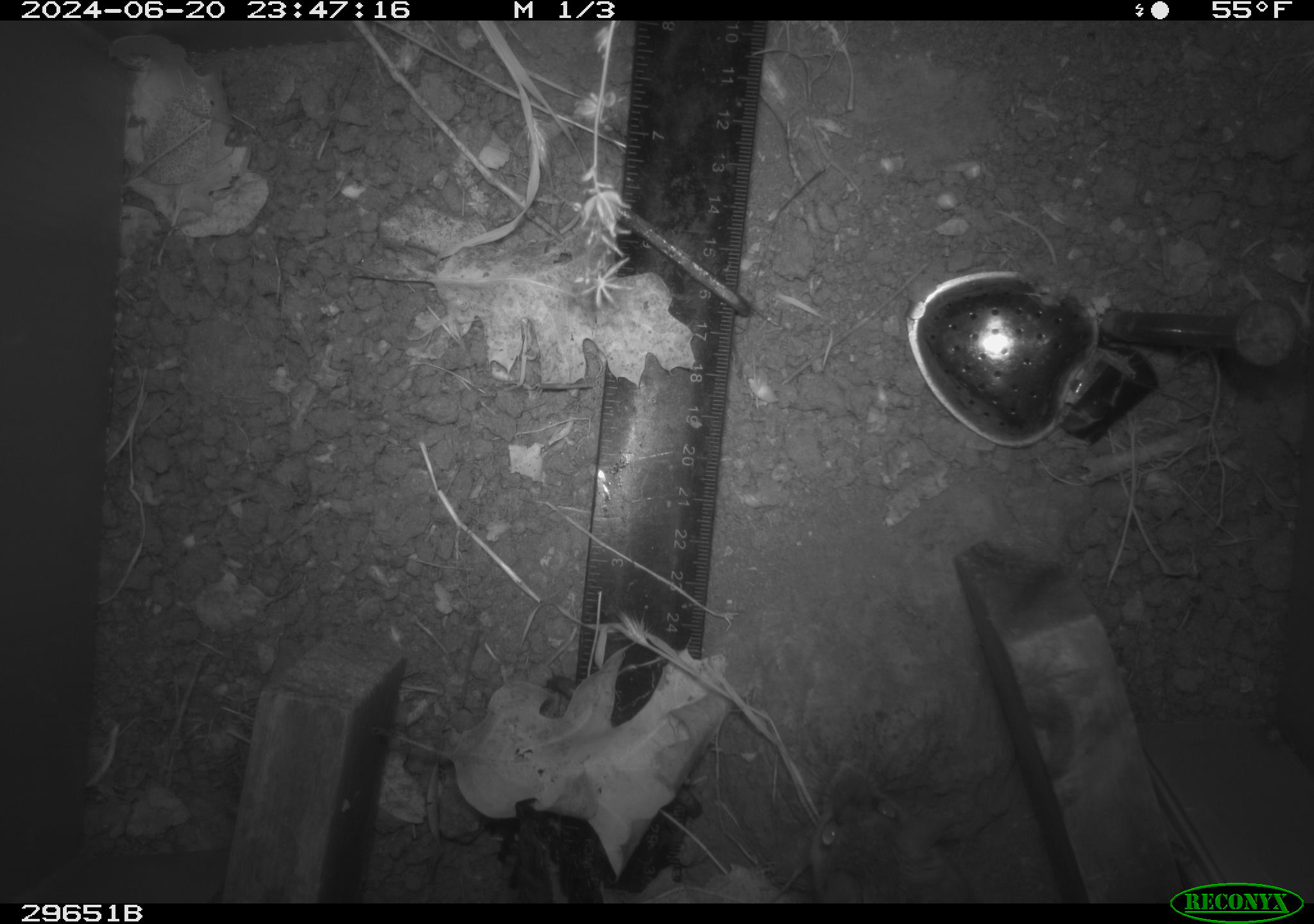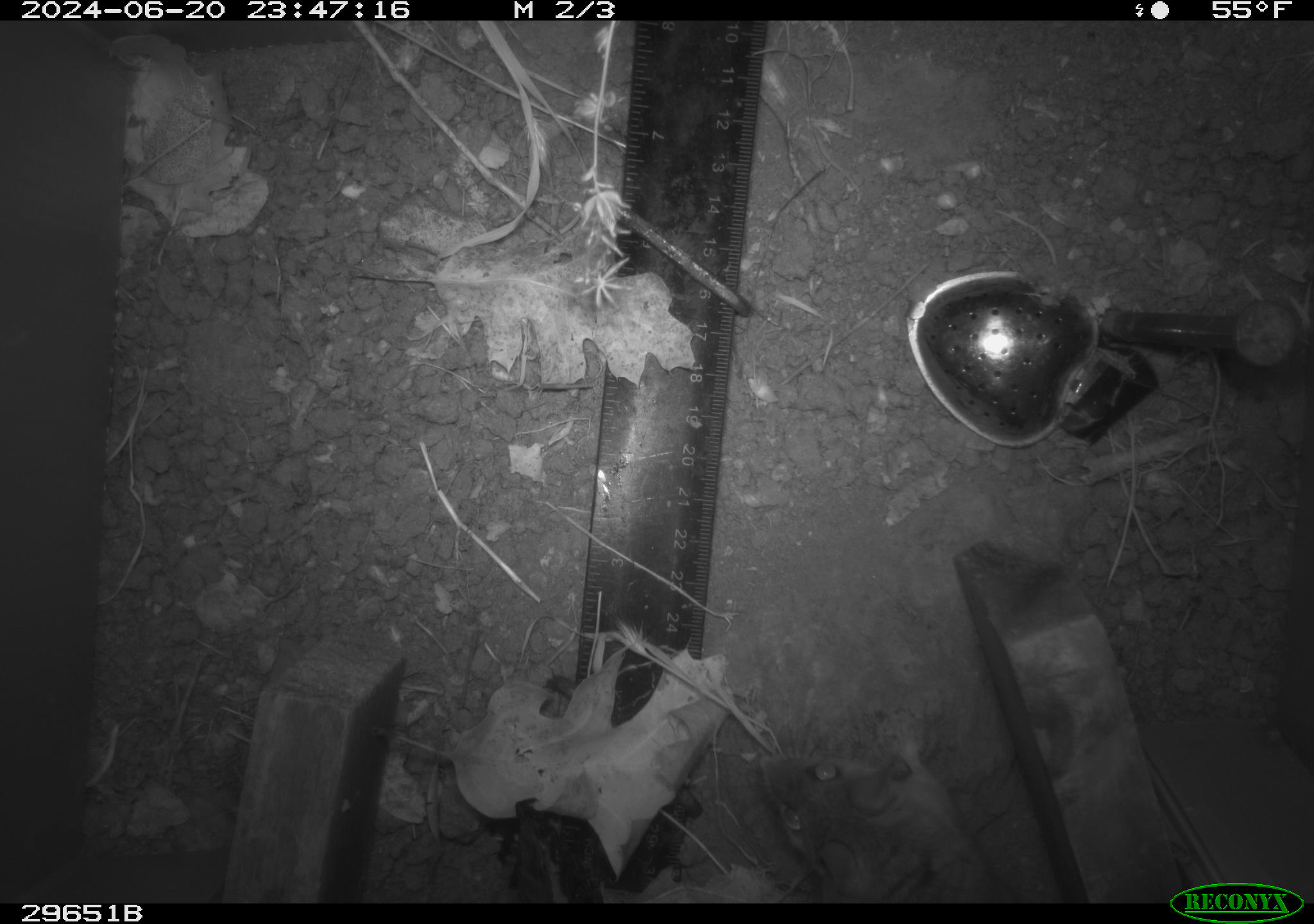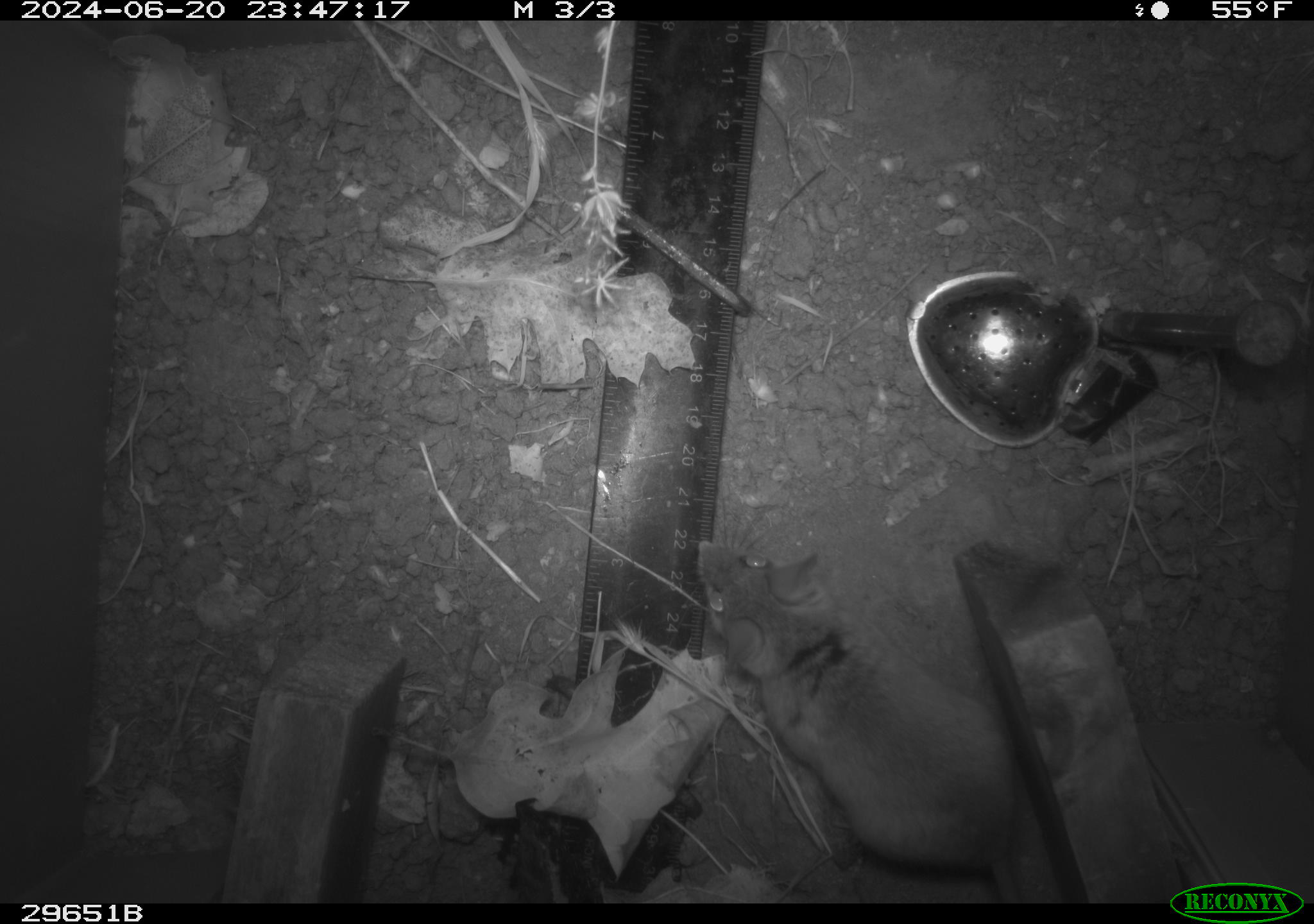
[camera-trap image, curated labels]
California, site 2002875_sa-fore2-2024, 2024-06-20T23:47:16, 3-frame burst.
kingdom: Animalia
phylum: Chordata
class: Mammalia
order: Rodentia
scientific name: Rodentia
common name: rodent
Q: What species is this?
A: Rodent (Rodentia).